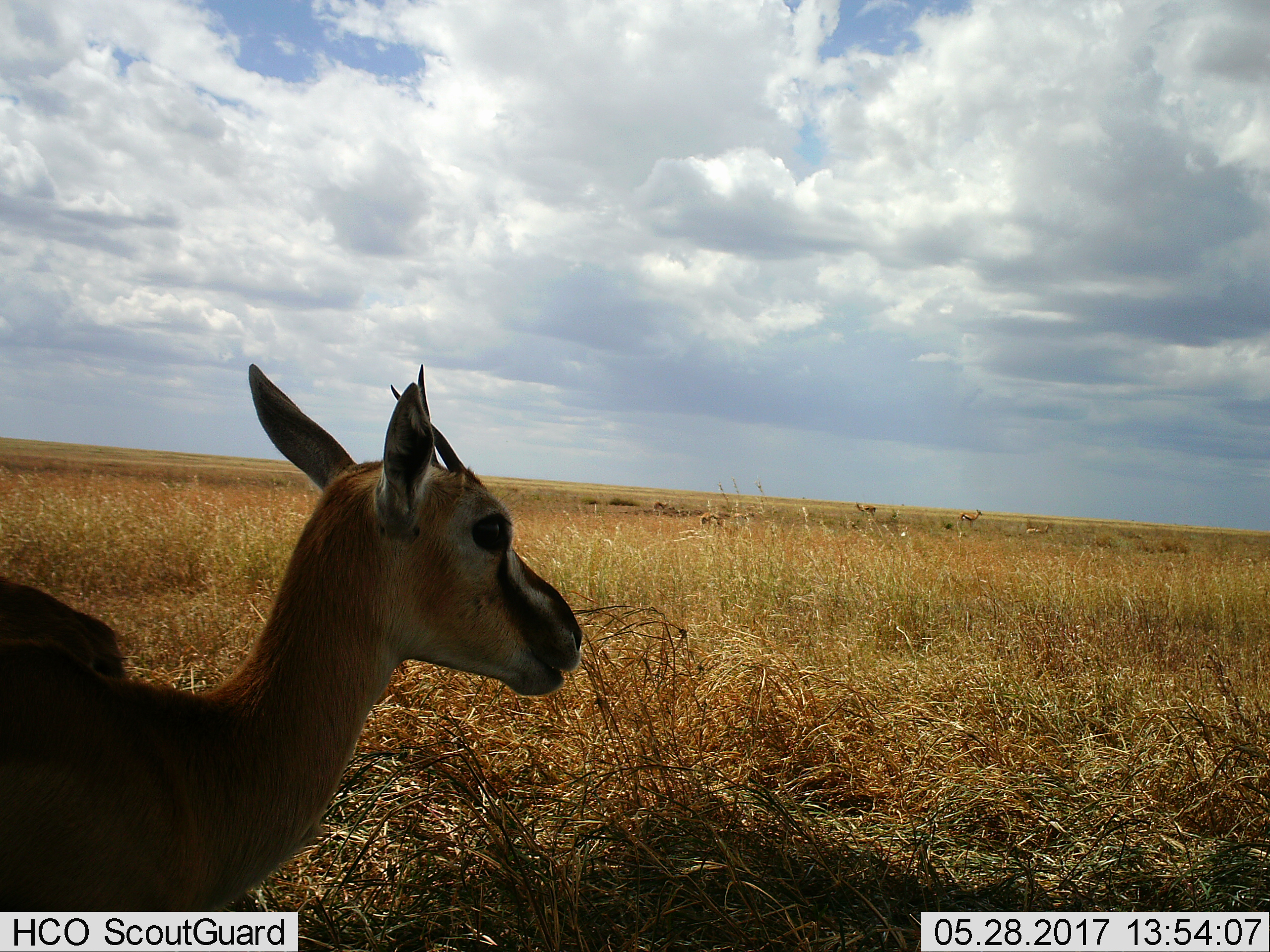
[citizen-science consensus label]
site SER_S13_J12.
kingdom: Animalia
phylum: Chordata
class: Mammalia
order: Artiodactyla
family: Bovidae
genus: Eudorcas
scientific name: Eudorcas thomsonii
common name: thomson's gazelle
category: gazellethomsons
Gazellethomsons (thomson's gazelle) (Eudorcas thomsonii), count 6. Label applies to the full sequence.